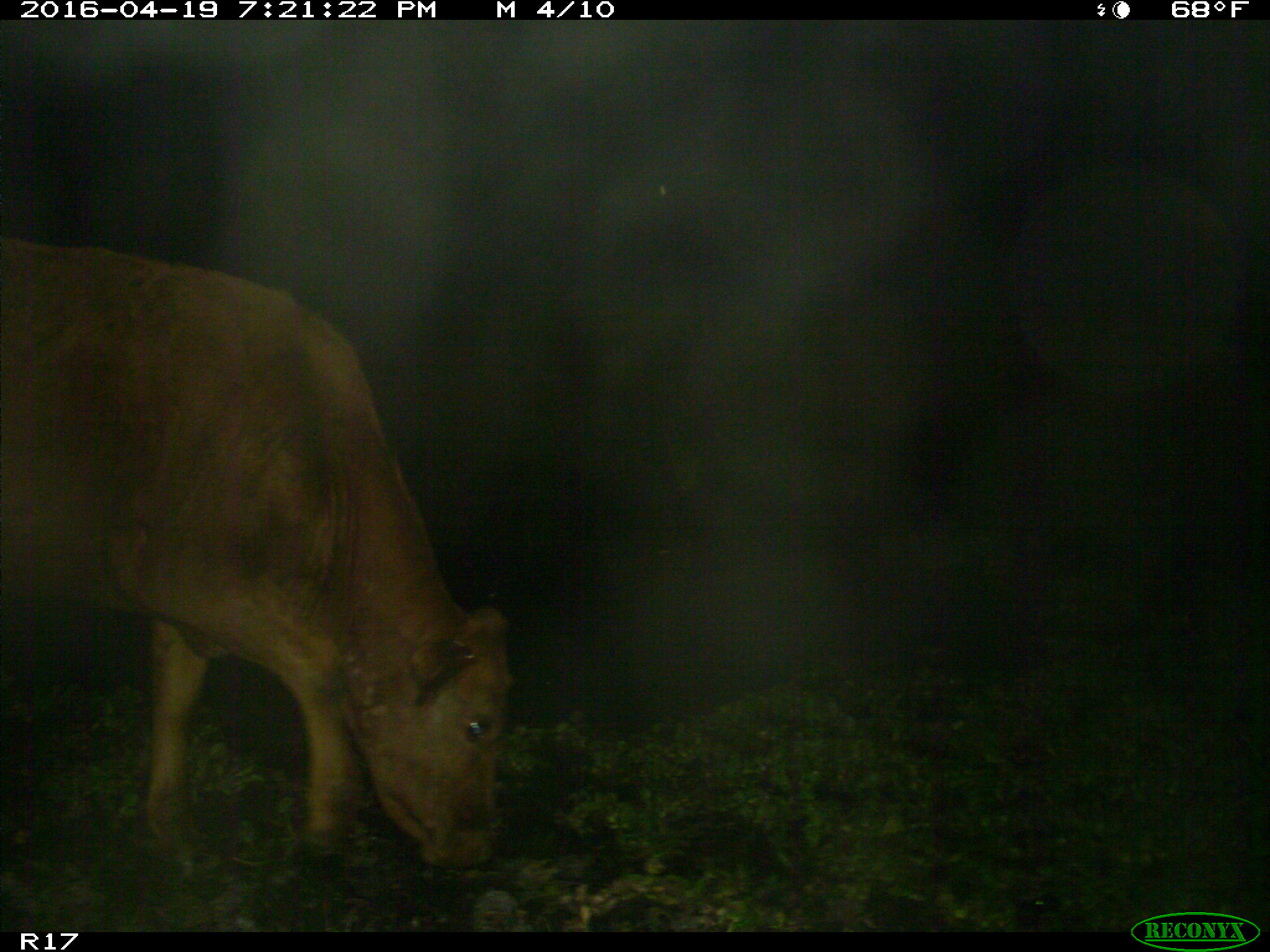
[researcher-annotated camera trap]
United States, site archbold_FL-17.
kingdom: Animalia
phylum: Chordata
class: Mammalia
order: Artiodactyla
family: Bovidae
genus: Bos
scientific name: Bos taurus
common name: domestic cow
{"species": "Bos taurus (domestic cow)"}